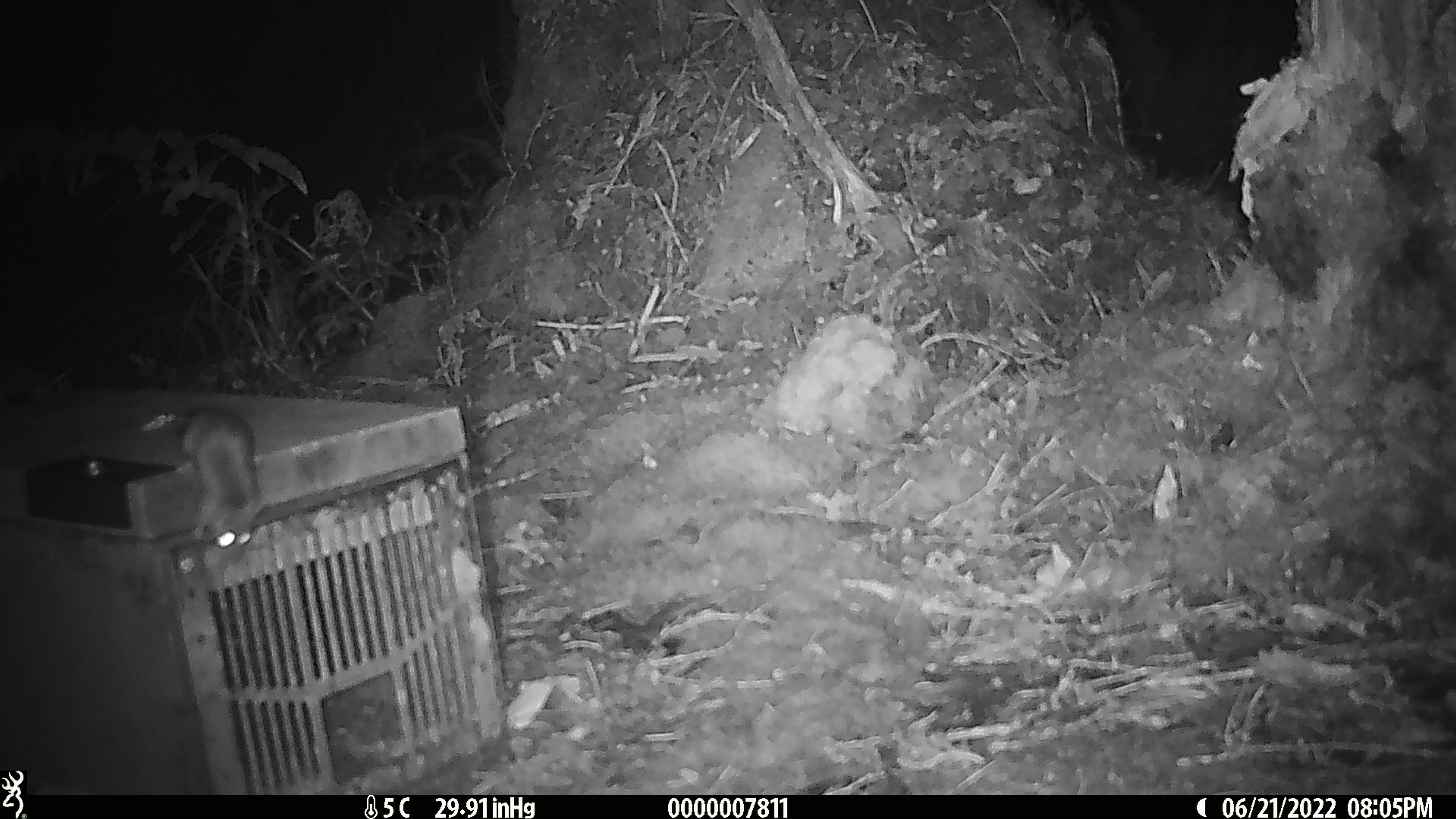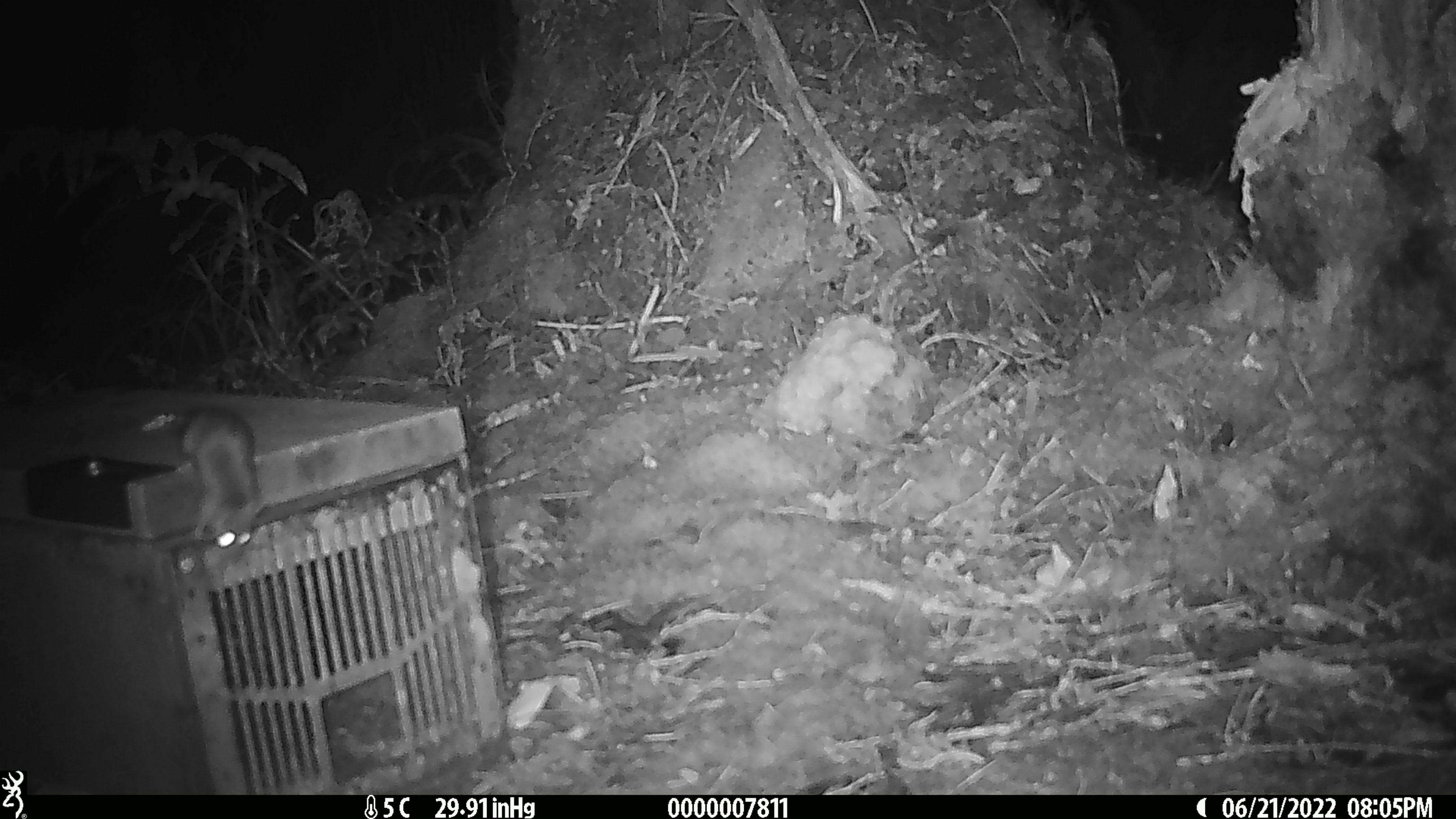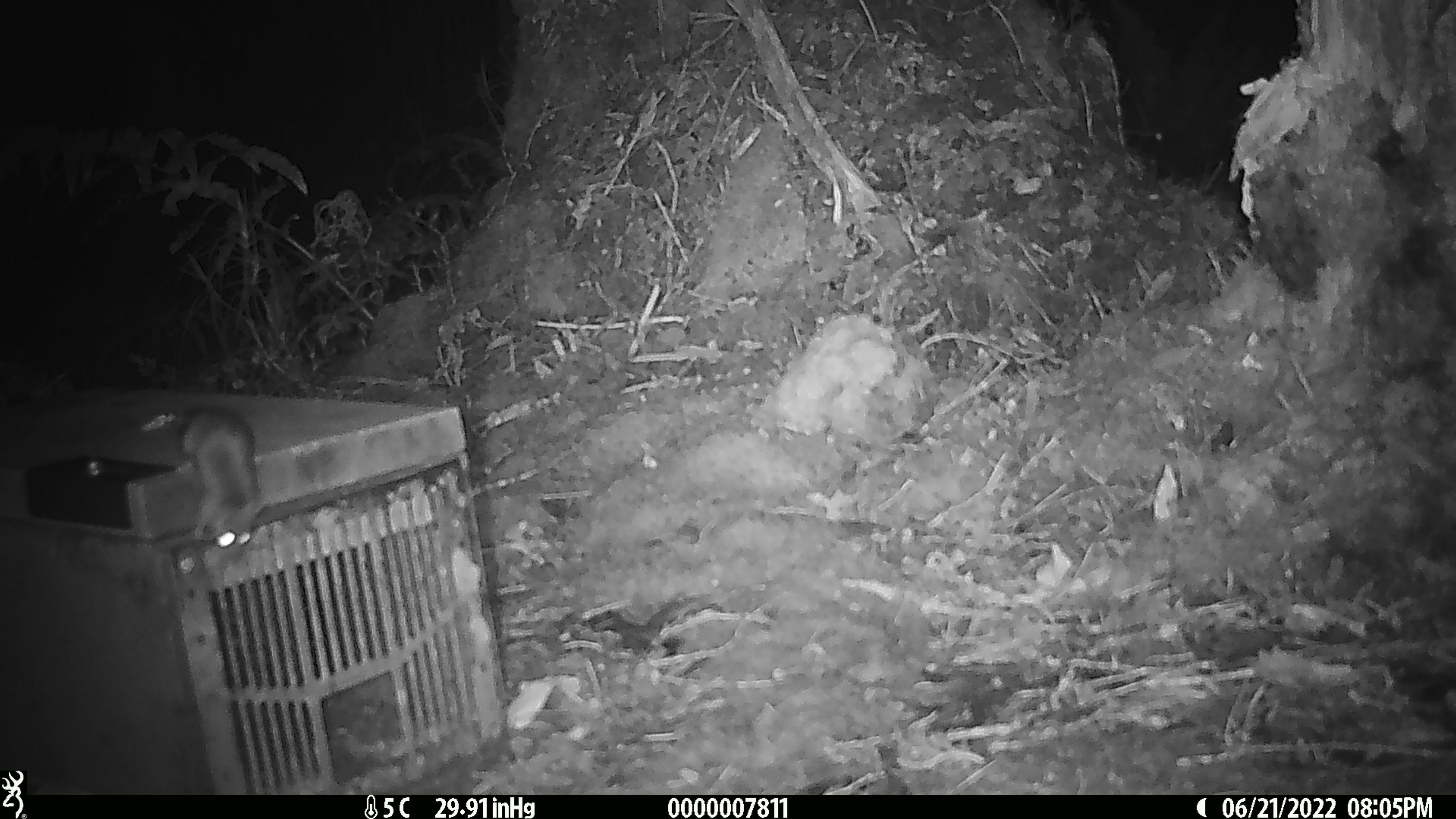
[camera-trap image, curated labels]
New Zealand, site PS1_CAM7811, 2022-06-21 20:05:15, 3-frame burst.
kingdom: Animalia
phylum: Chordata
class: Mammalia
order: Rodentia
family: Muridae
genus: Mus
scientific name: Mus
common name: mouse